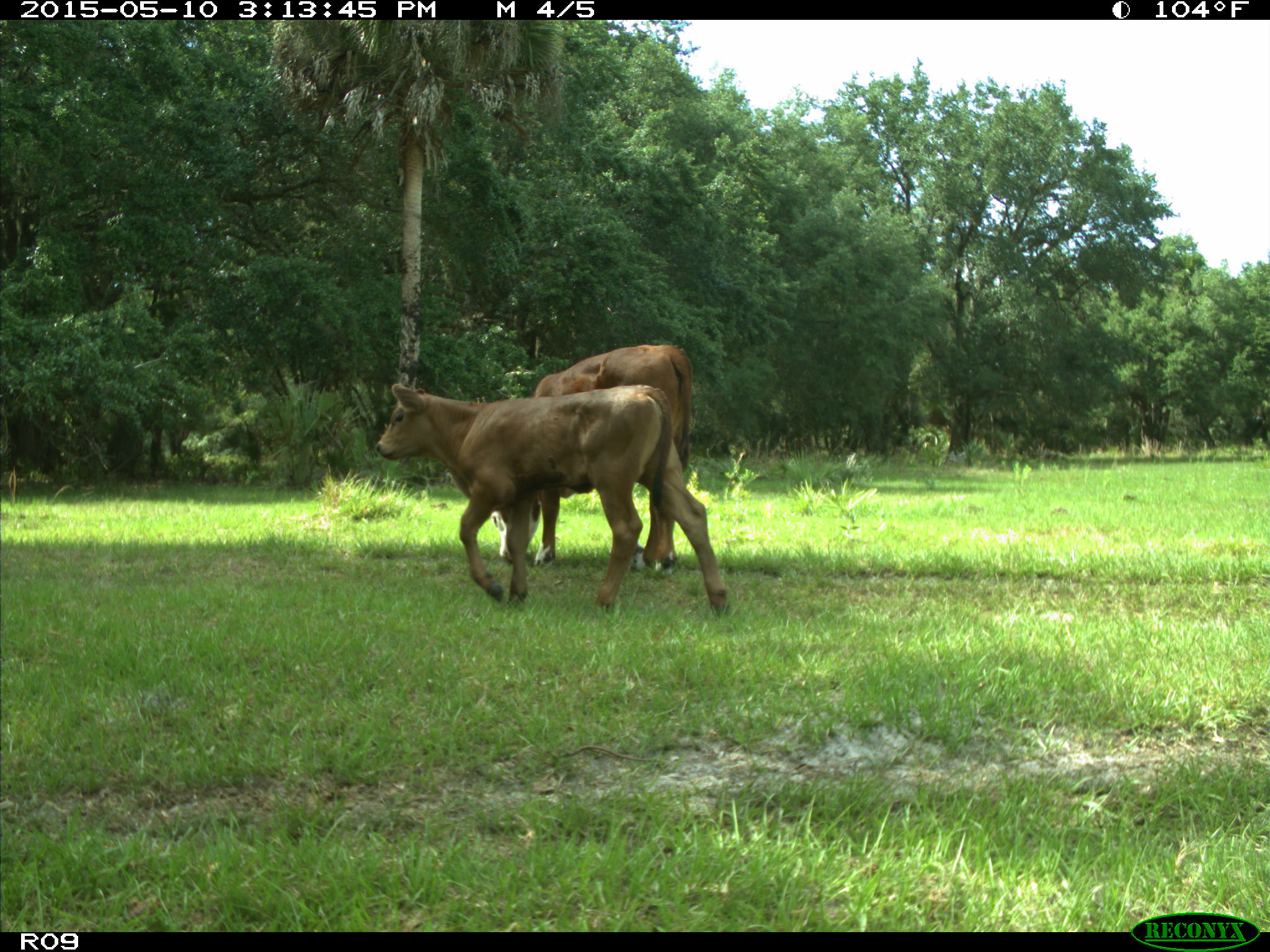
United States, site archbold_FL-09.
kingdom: Animalia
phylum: Chordata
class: Mammalia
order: Artiodactyla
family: Bovidae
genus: Bos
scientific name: Bos taurus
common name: domestic cow